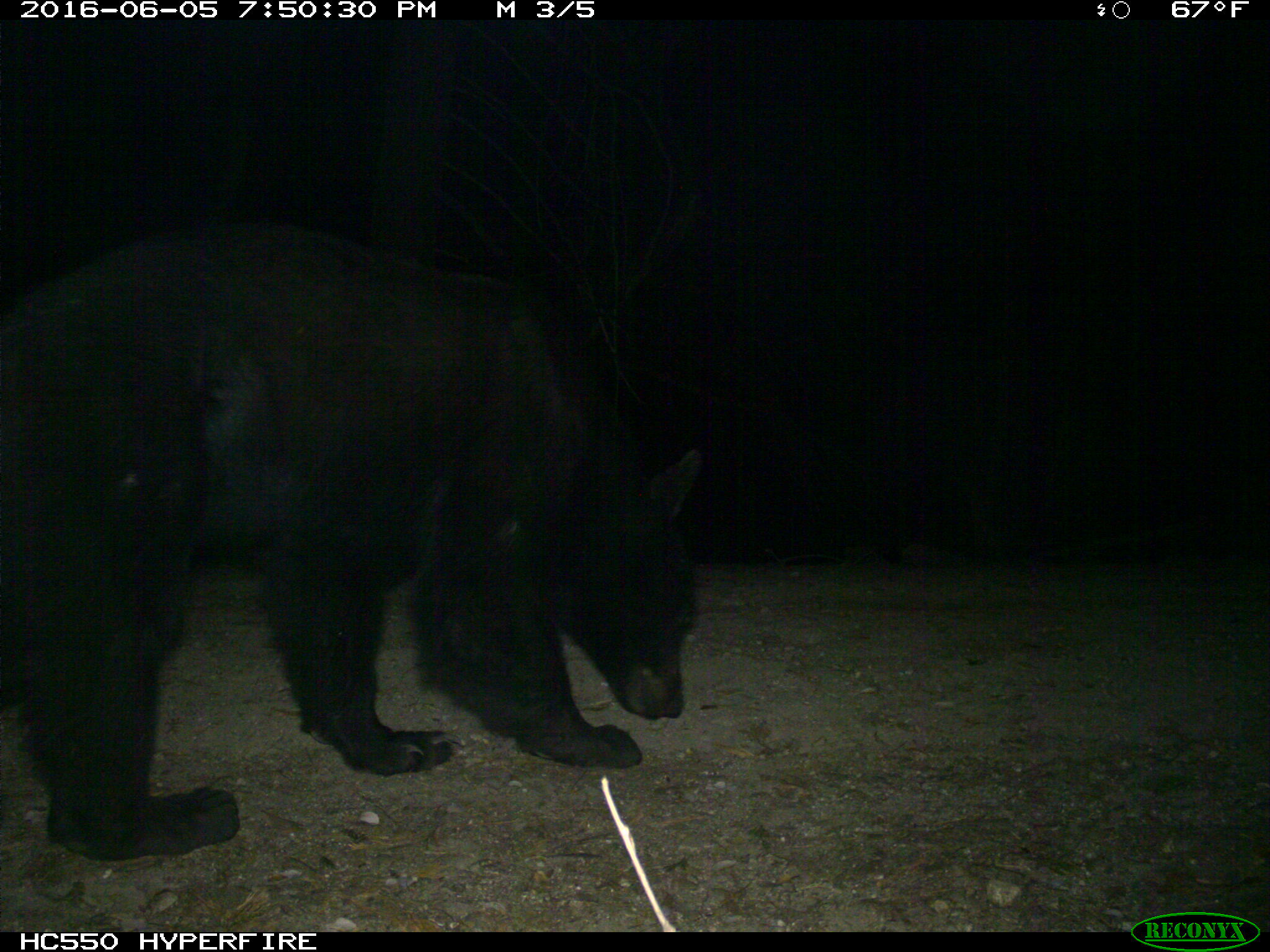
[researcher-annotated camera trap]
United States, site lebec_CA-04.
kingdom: Animalia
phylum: Chordata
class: Mammalia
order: Carnivora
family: Ursidae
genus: Ursus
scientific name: Ursus americanus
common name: american black bear